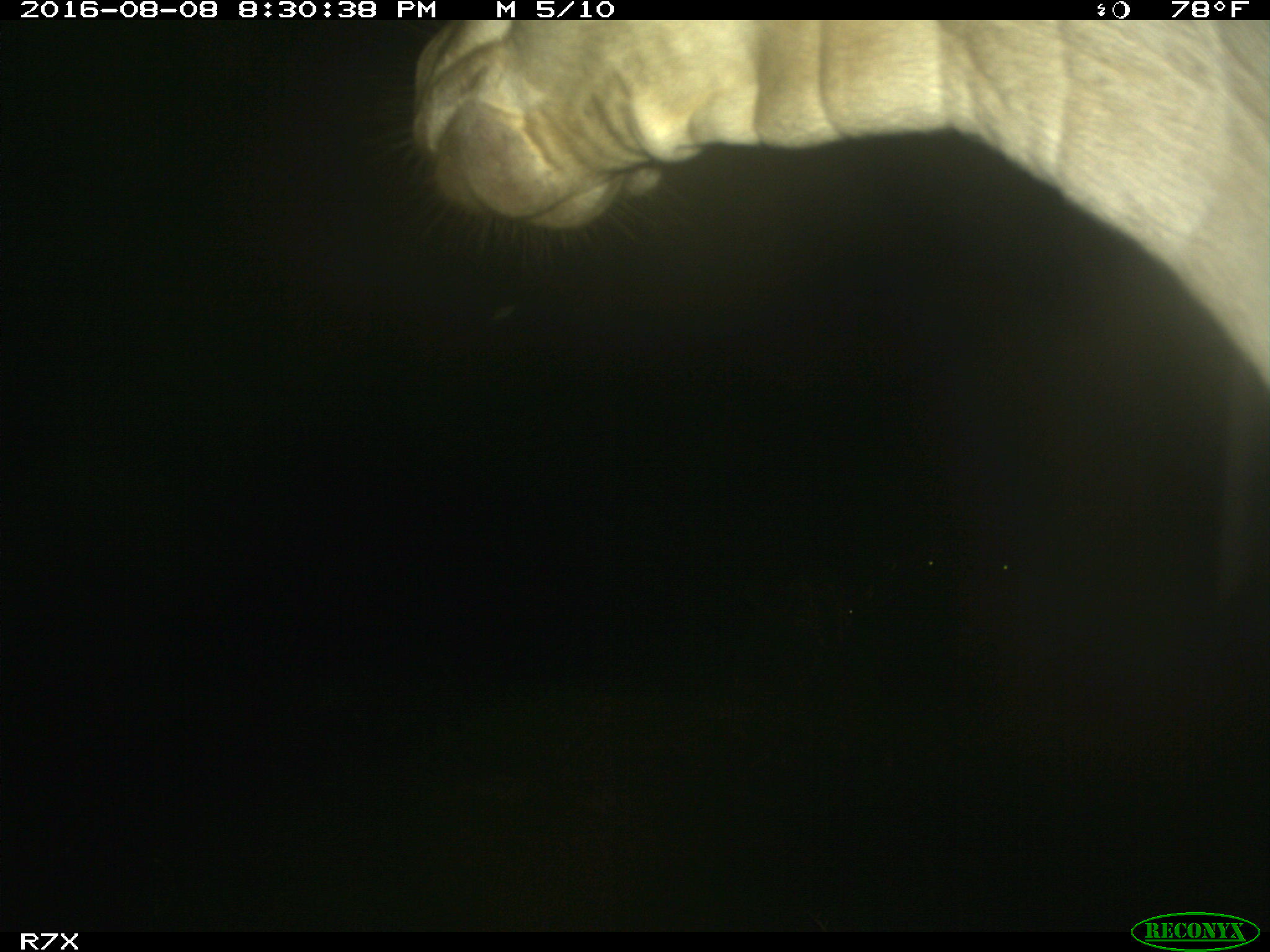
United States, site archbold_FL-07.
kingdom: Animalia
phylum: Chordata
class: Mammalia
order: Artiodactyla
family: Bovidae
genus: Bos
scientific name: Bos taurus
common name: domestic cow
Bos taurus (domestic cow).